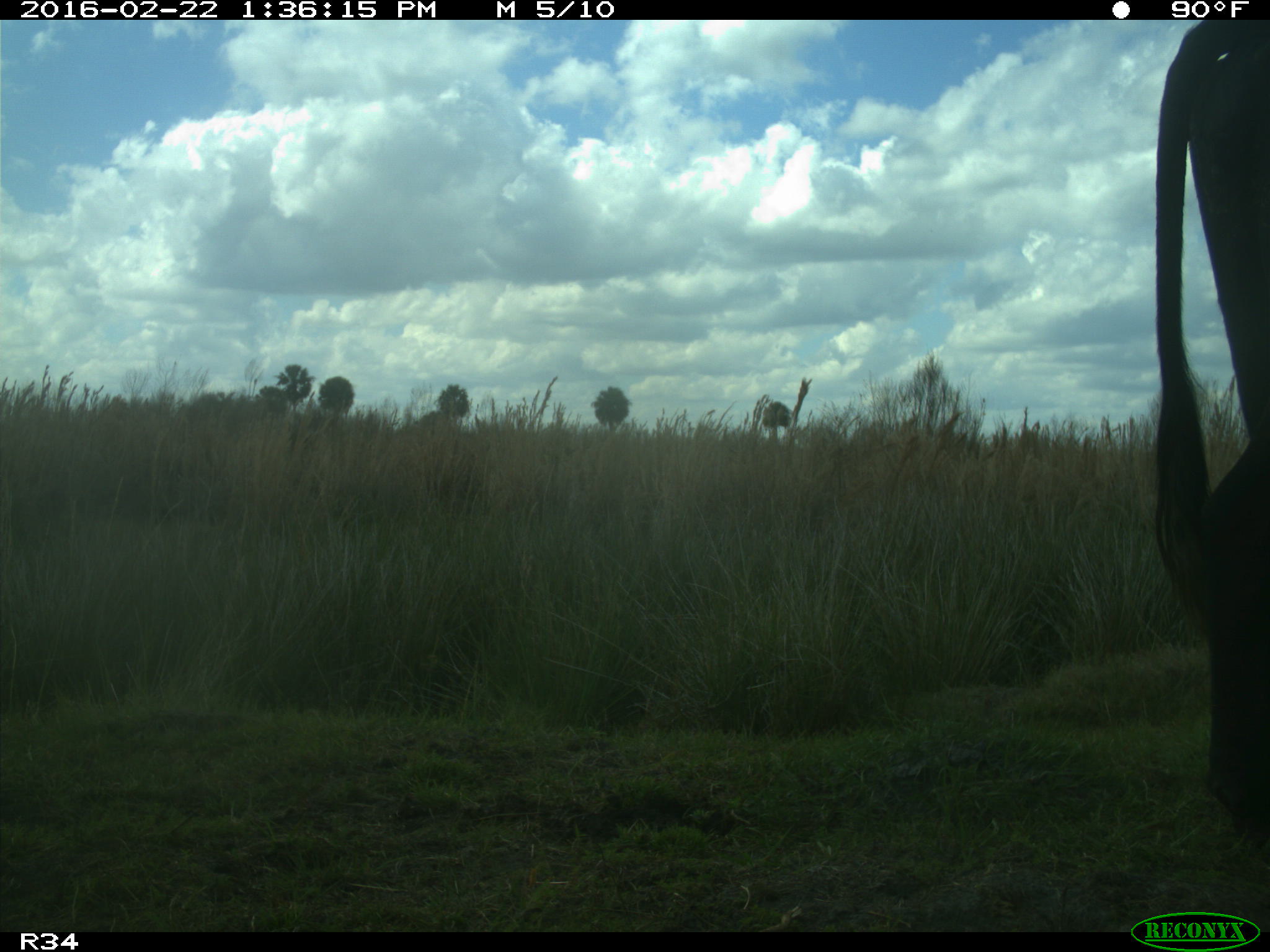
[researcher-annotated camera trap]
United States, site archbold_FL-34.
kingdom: Animalia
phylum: Chordata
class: Mammalia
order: Artiodactyla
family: Bovidae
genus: Bos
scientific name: Bos taurus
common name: domestic cow